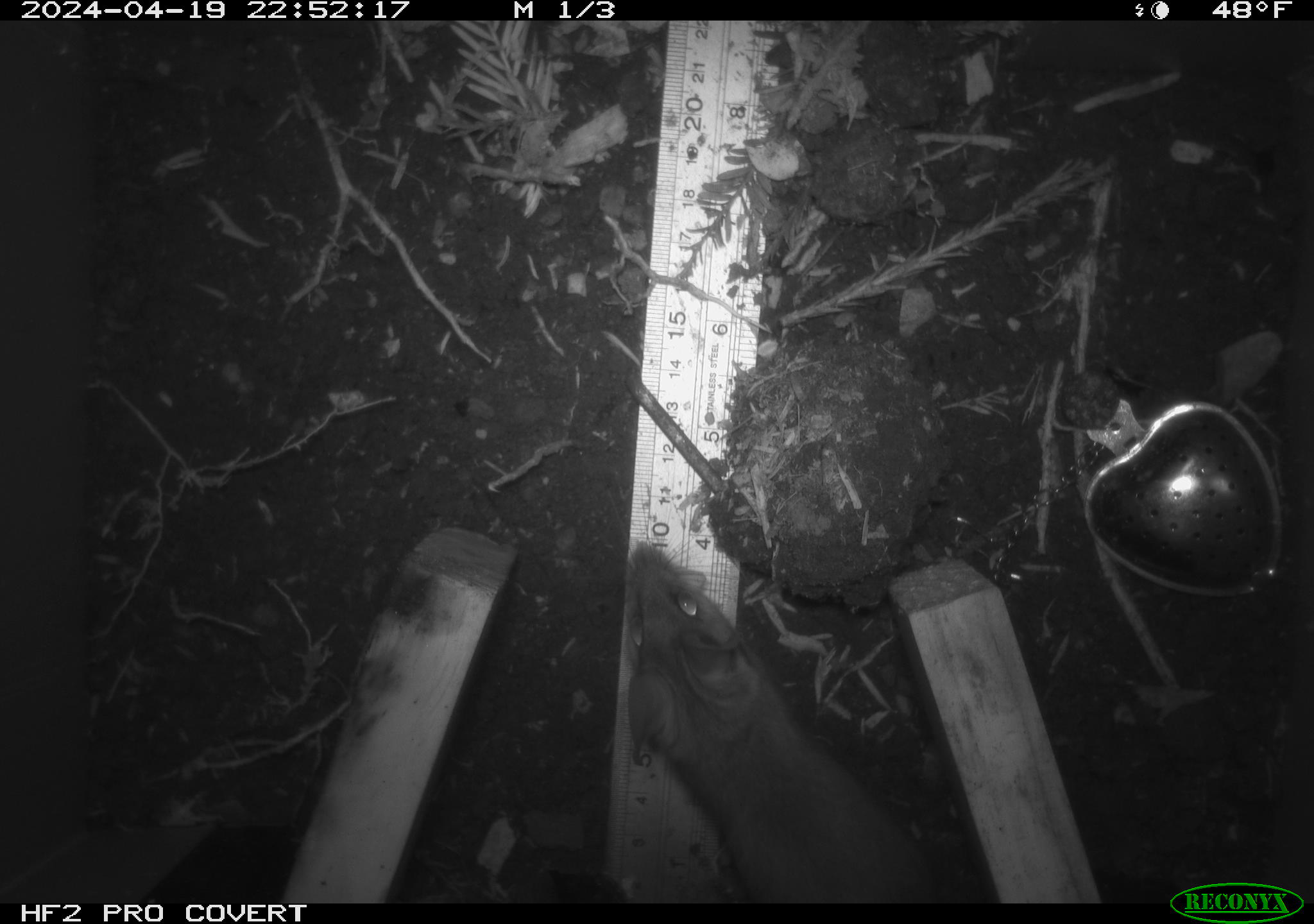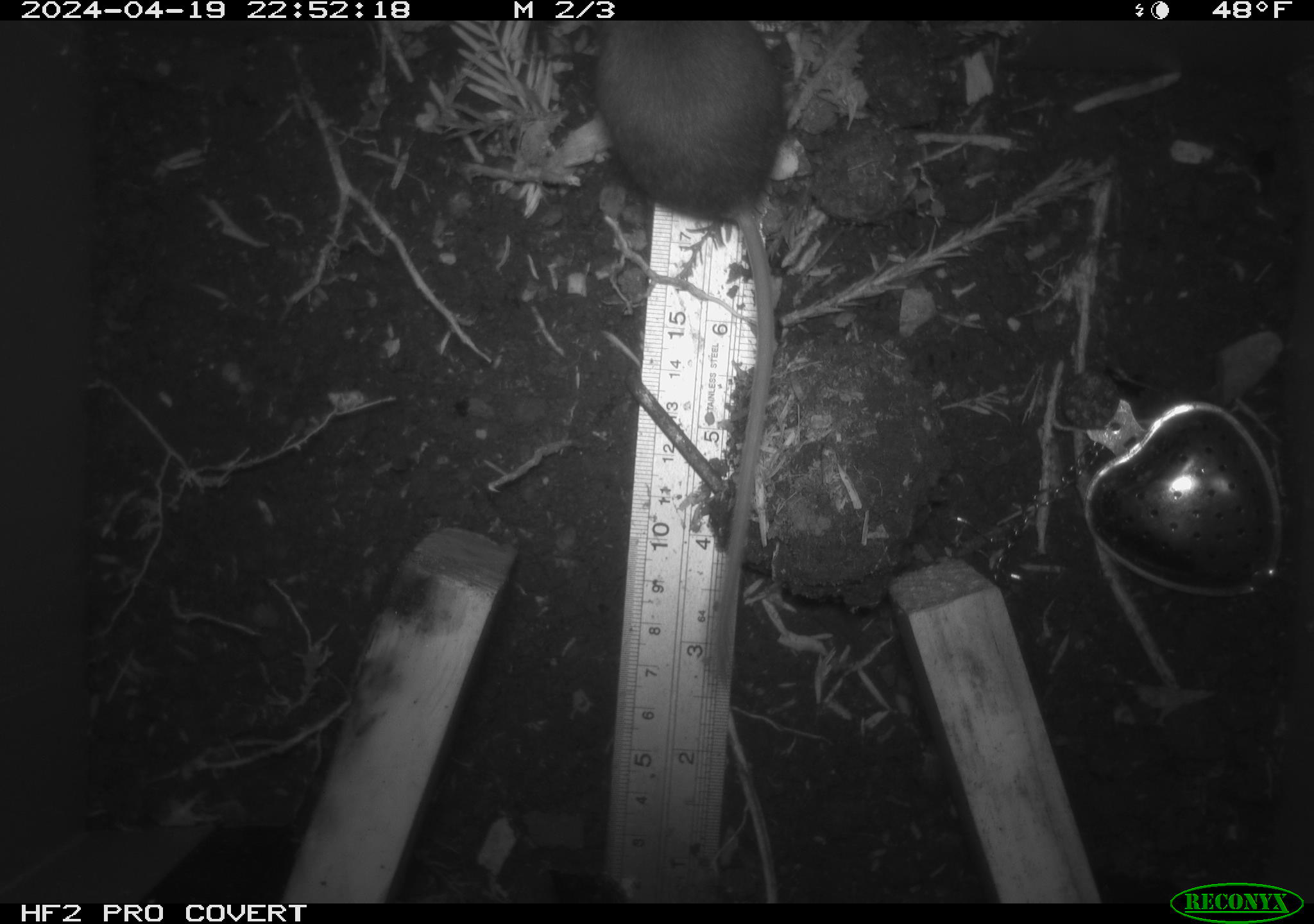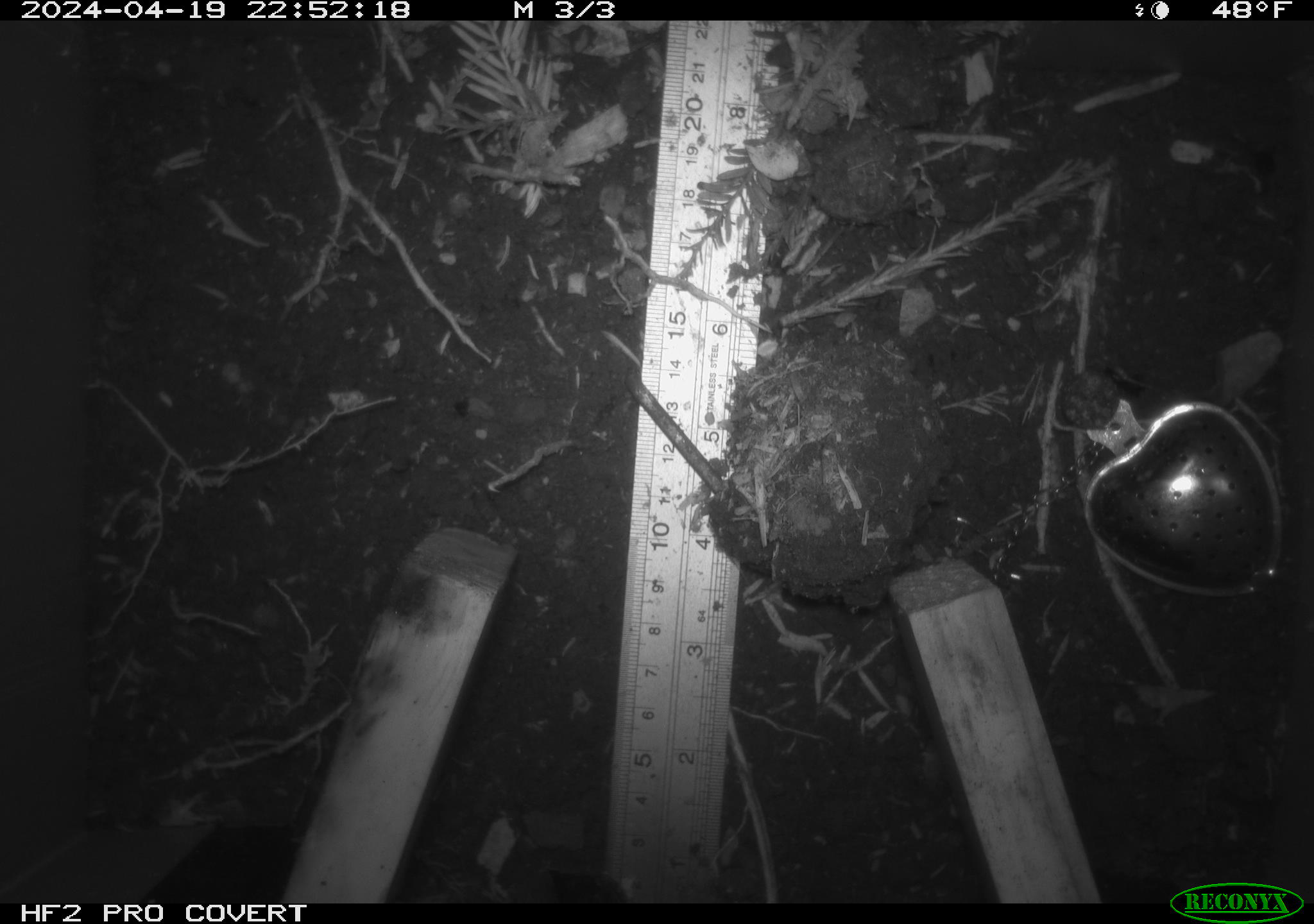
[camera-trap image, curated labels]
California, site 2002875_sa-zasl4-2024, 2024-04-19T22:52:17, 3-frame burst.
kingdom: Animalia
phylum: Chordata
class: Mammalia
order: Rodentia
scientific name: Rodentia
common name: rodent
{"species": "rodent (Rodentia)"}